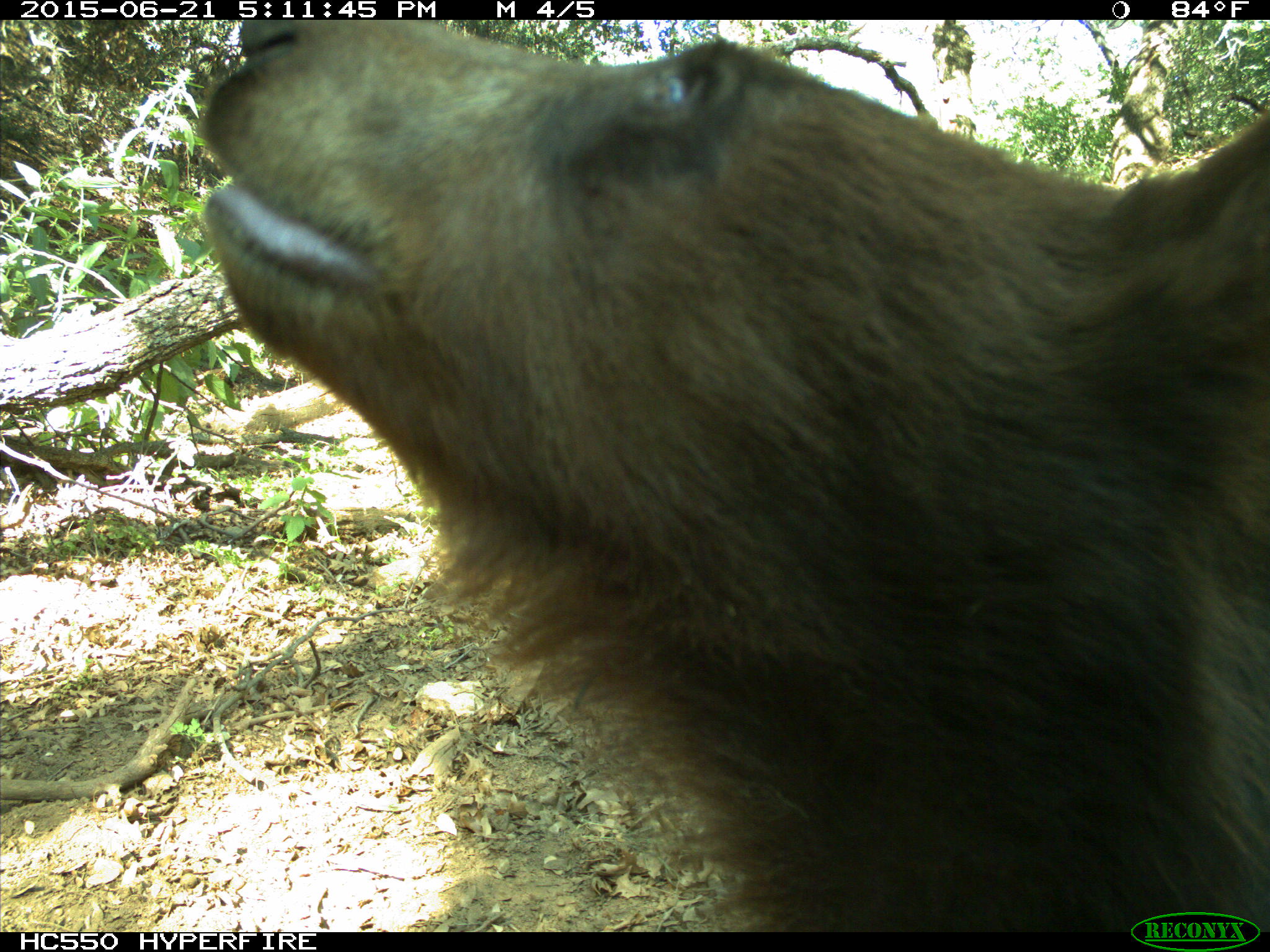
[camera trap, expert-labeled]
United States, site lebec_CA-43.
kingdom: Animalia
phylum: Chordata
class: Mammalia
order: Carnivora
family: Ursidae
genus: Ursus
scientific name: Ursus americanus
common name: american black bear